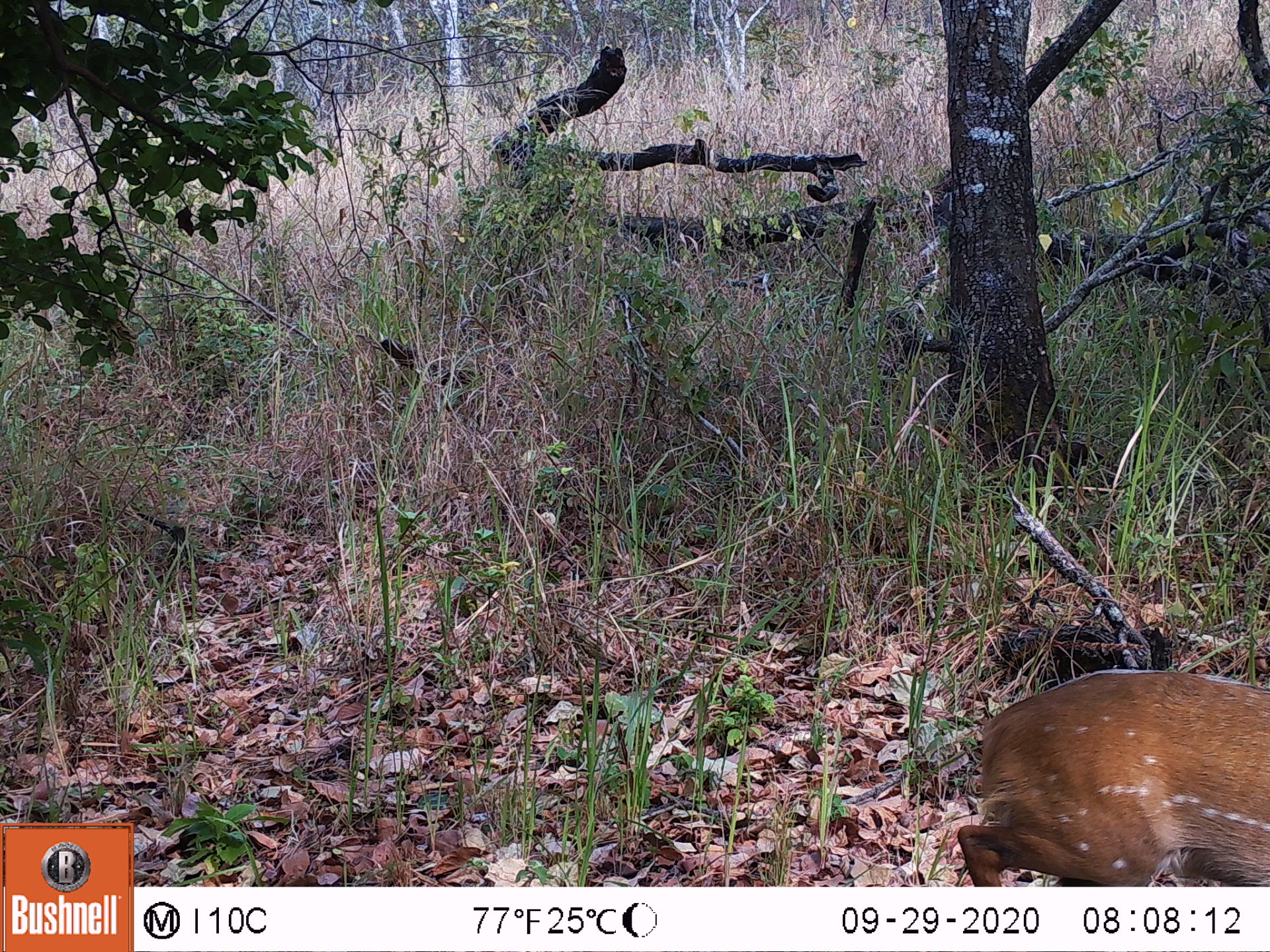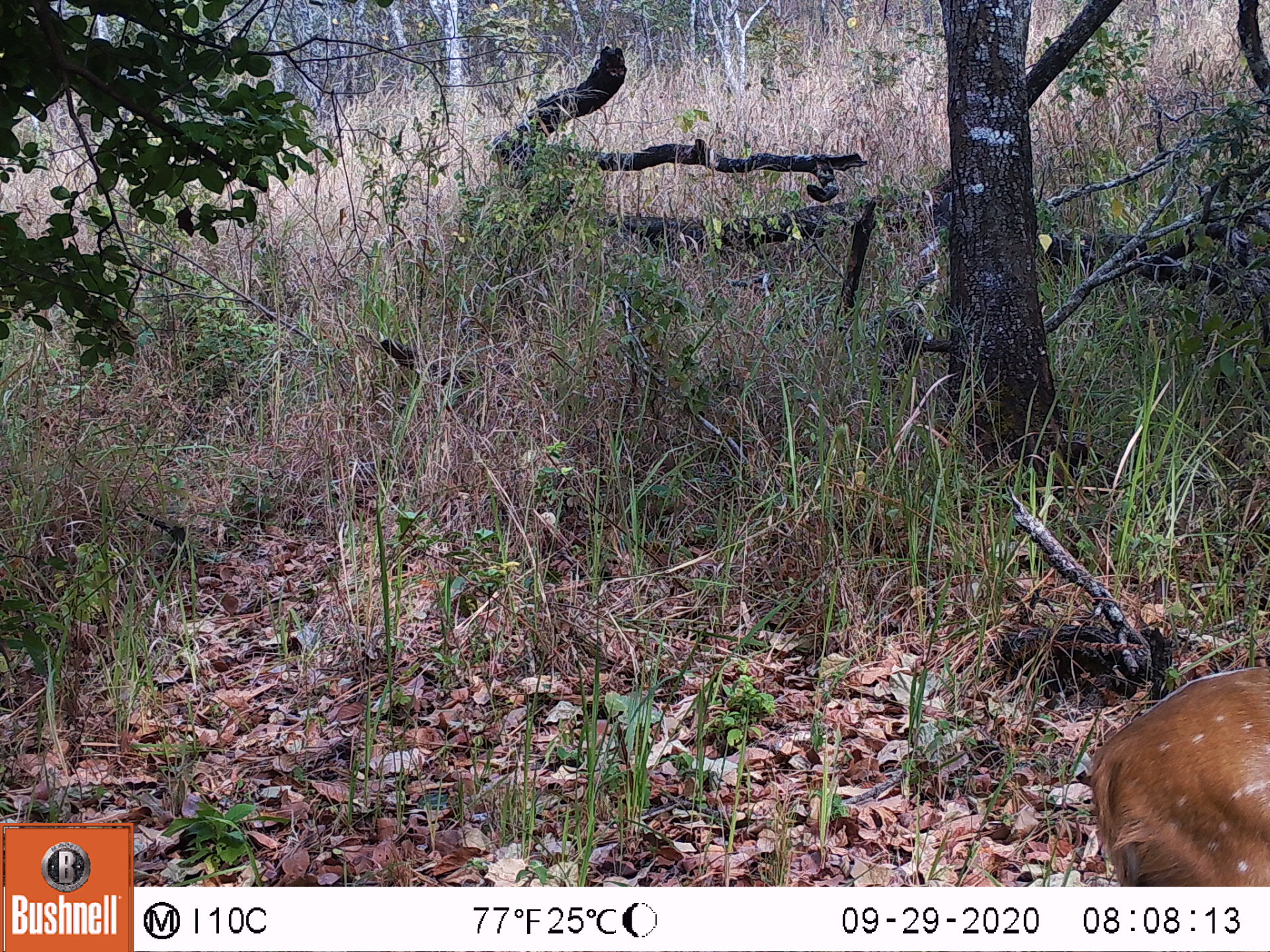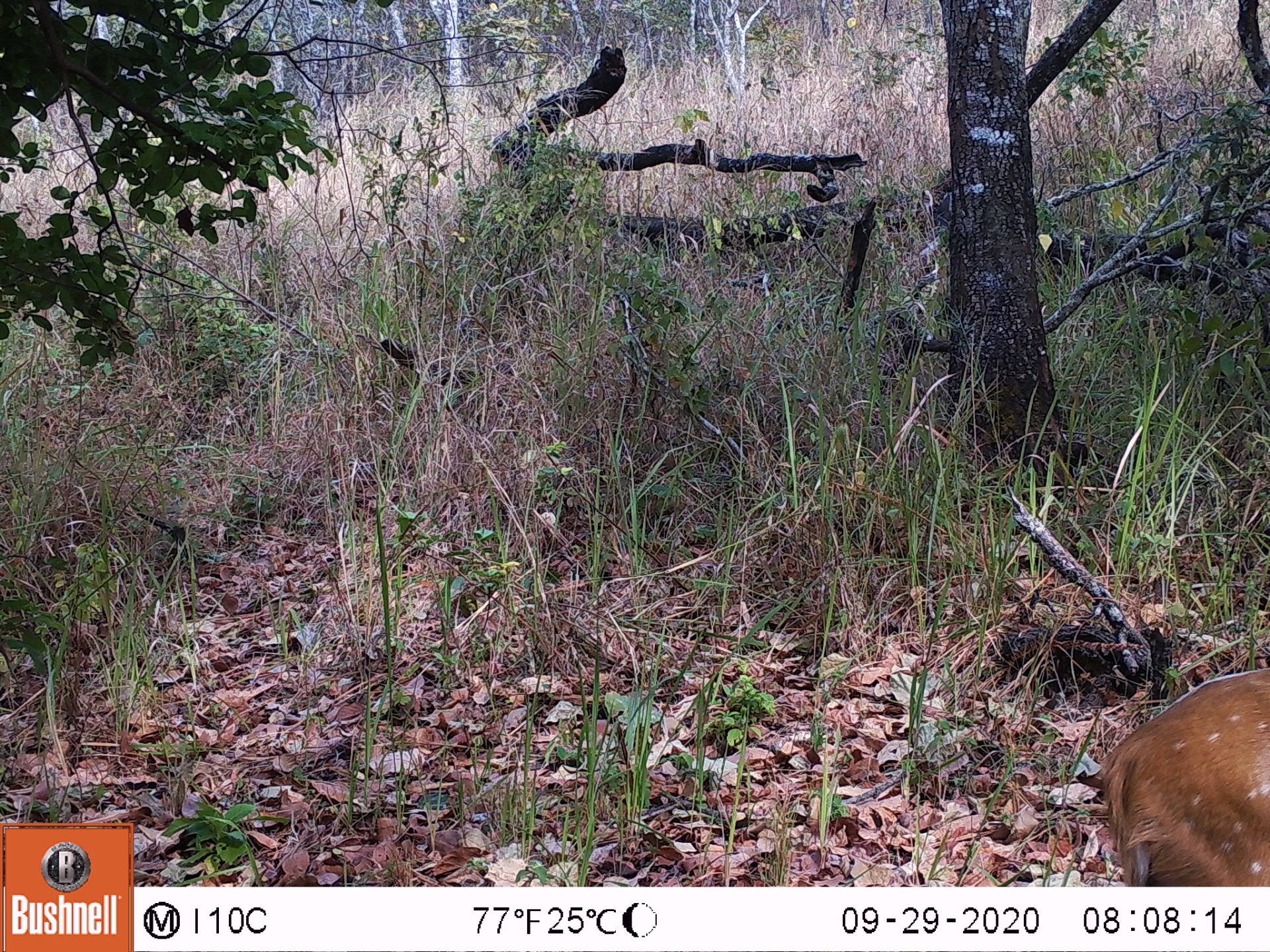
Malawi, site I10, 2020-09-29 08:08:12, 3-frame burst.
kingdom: Animalia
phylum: Chordata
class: Mammalia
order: Artiodactyla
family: Bovidae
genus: Tragelaphus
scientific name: Tragelaphus sylvaticus sylvaticus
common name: cape bushbuck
Cape bushbuck (Tragelaphus sylvaticus sylvaticus), count 1.